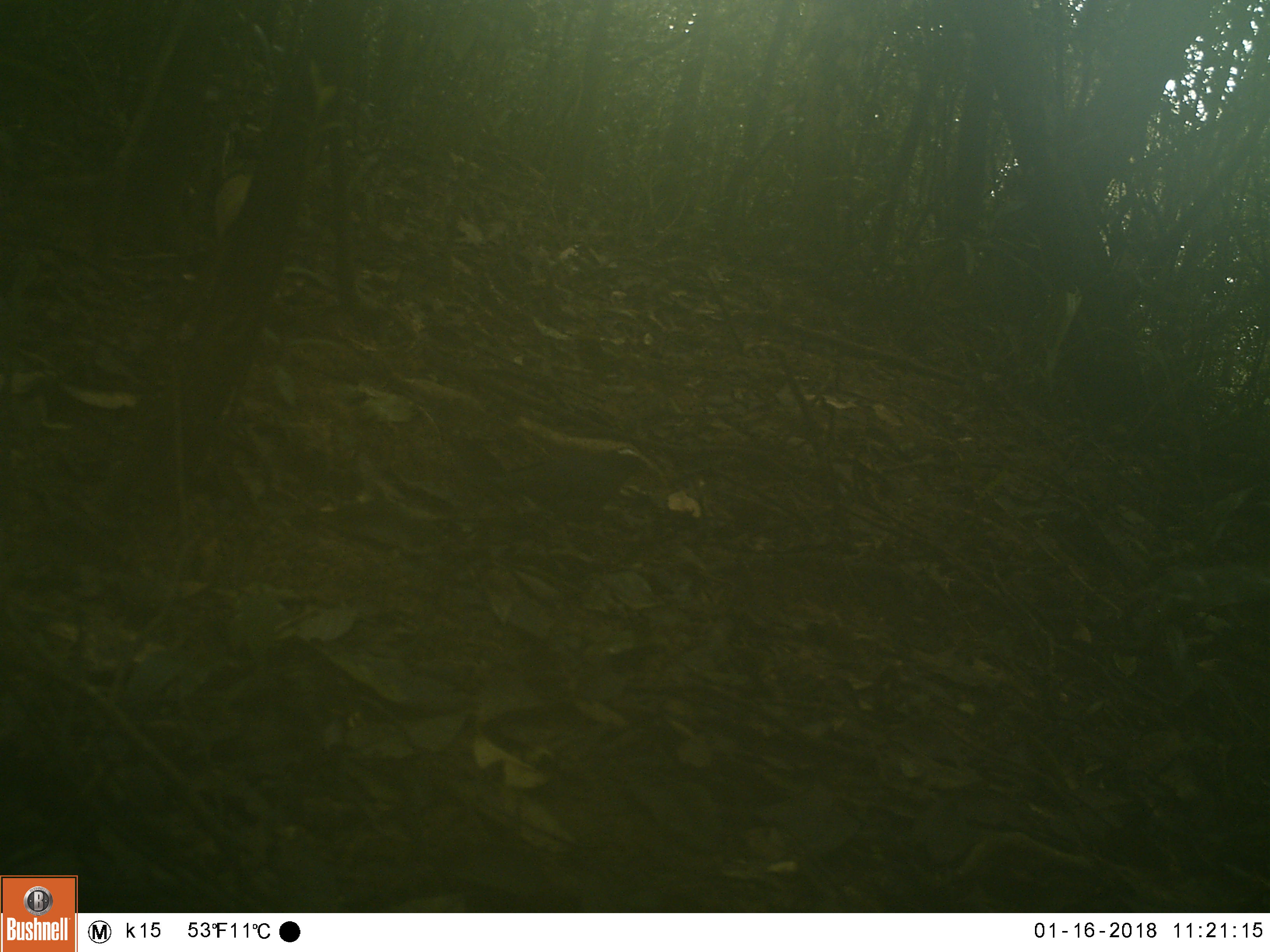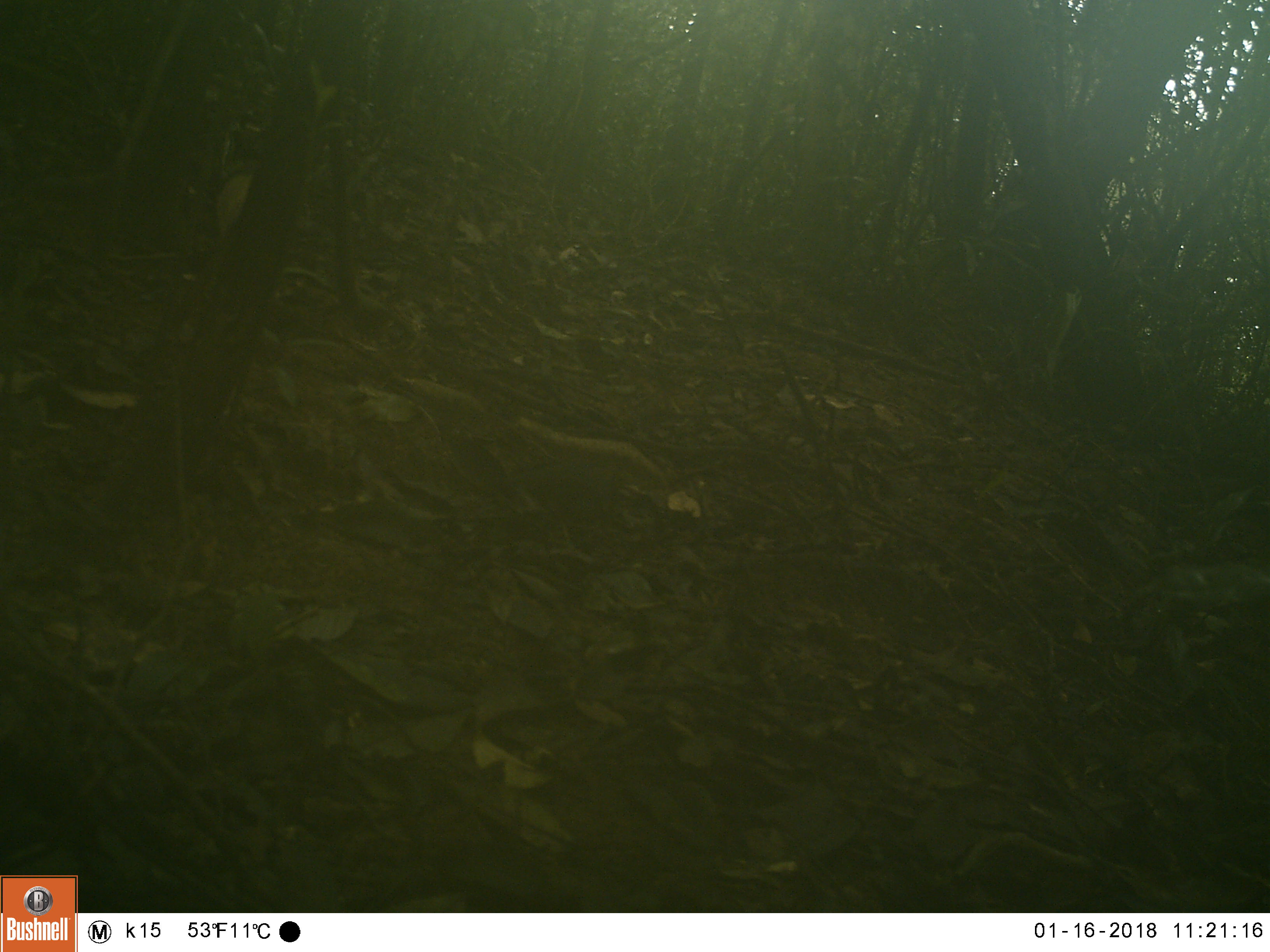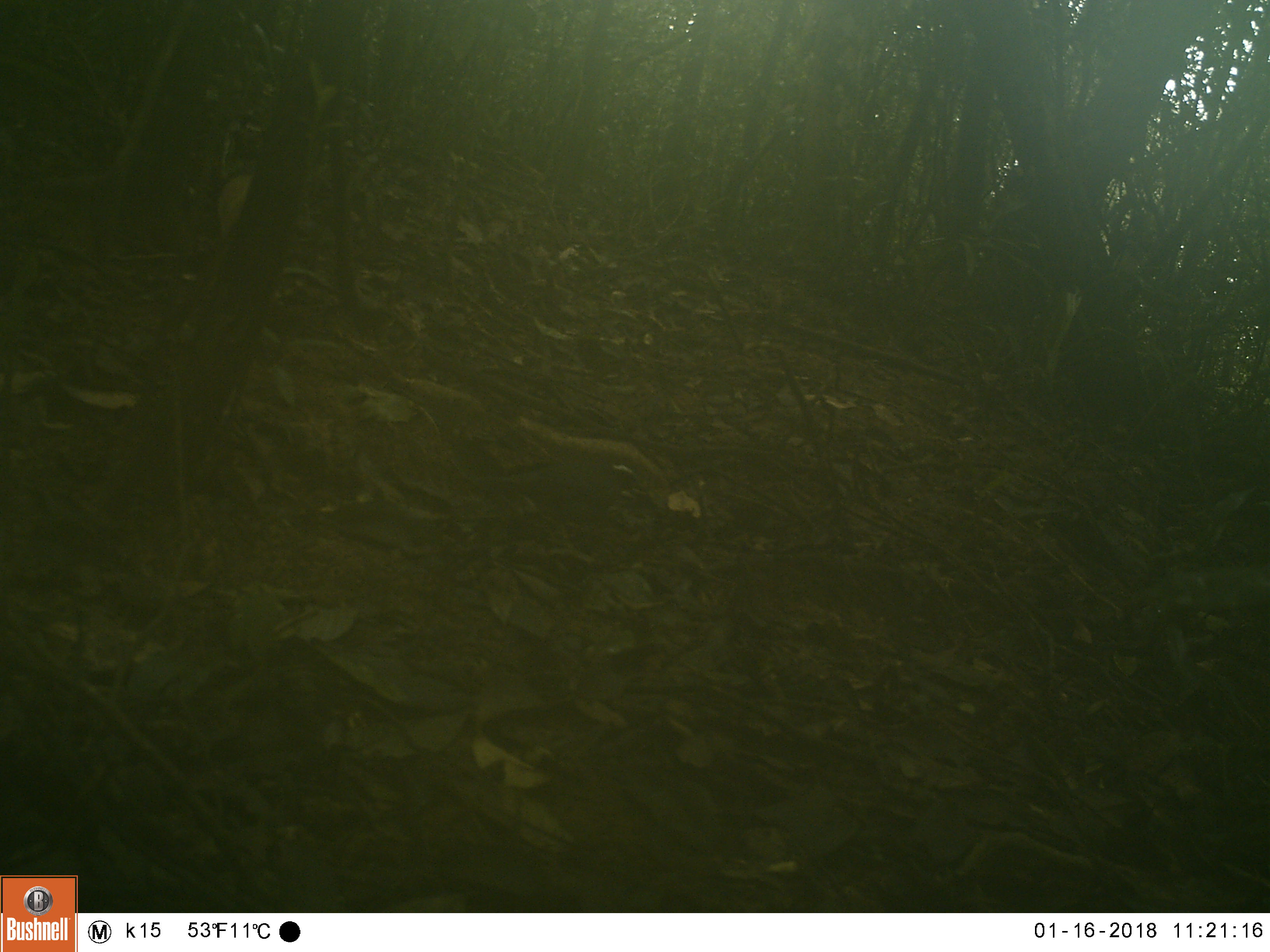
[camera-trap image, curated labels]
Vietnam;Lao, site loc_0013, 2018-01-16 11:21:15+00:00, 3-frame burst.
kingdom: Animalia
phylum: Chordata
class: Aves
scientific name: Aves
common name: bird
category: unidentified bird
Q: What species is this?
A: Unidentified bird (bird) (Aves).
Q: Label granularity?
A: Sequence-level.